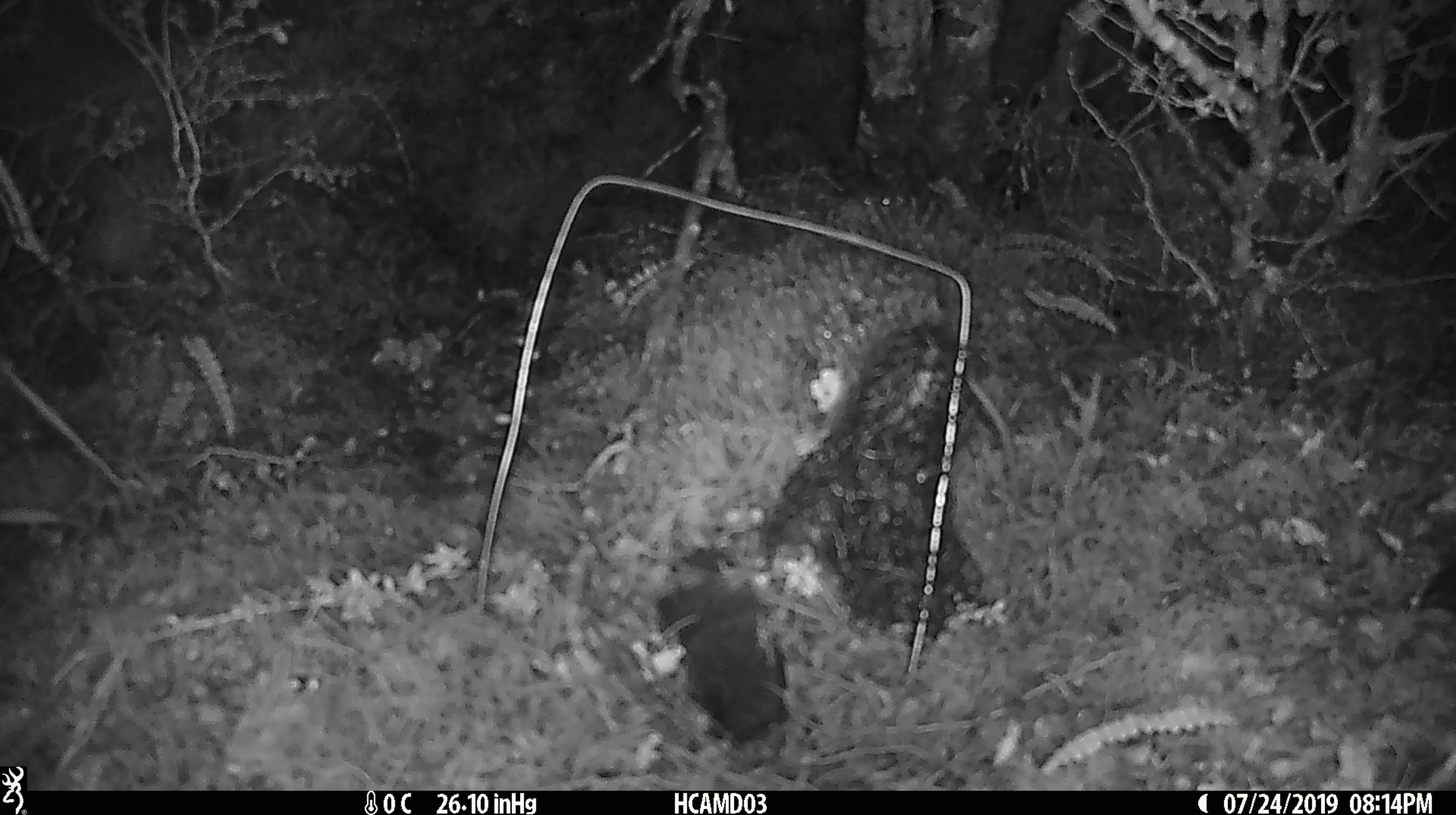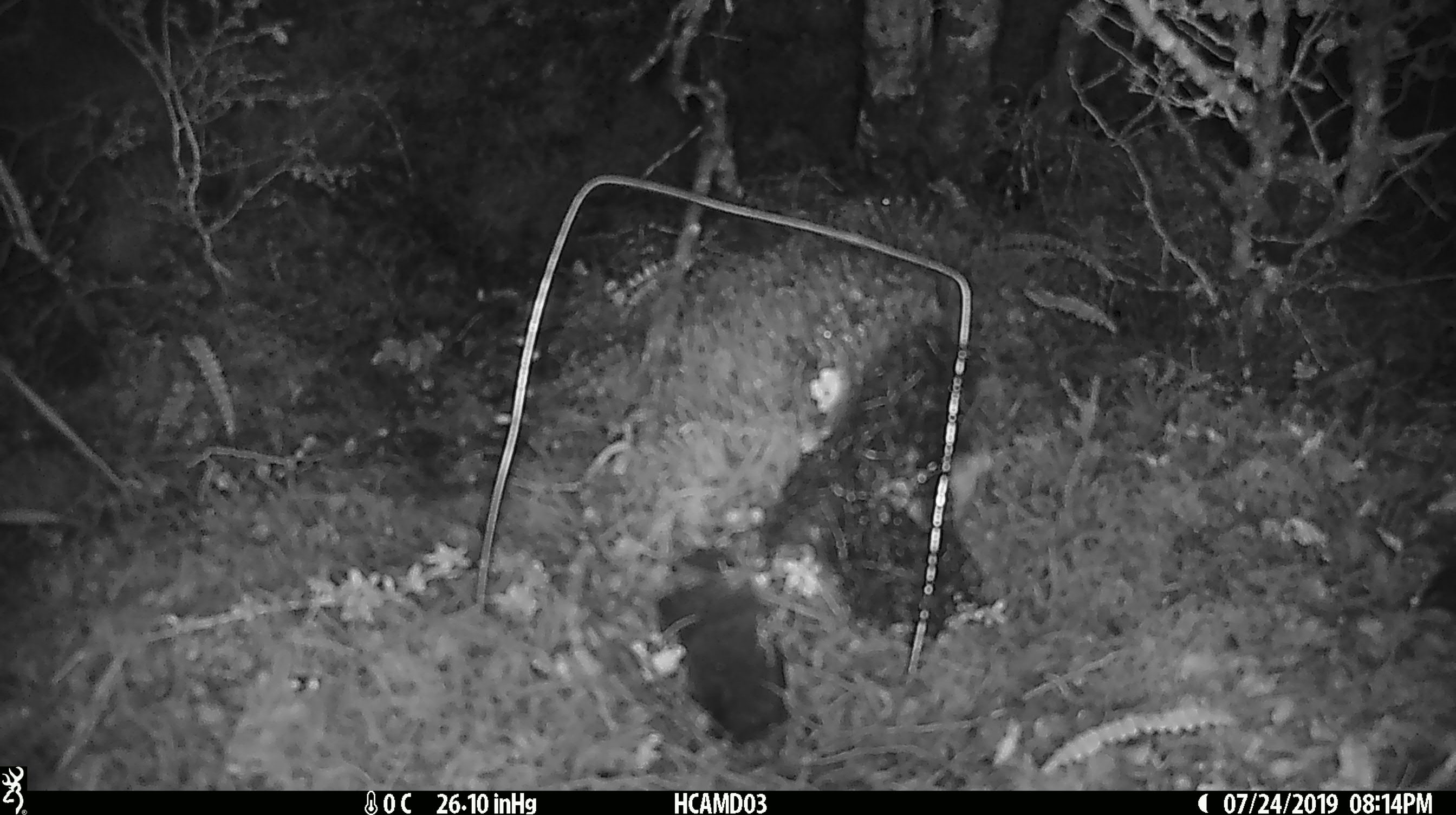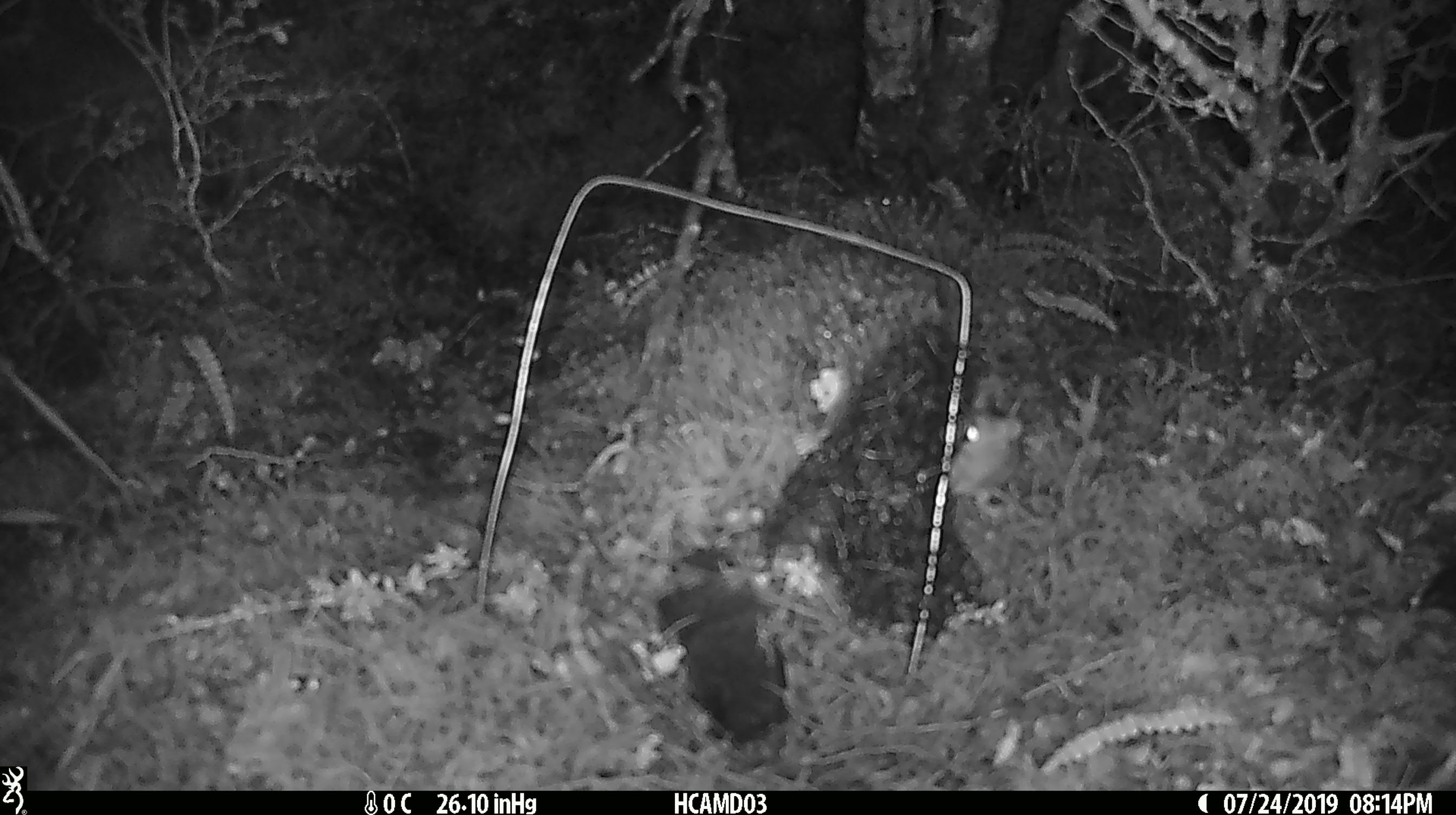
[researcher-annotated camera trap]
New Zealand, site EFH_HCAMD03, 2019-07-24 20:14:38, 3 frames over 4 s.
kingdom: Animalia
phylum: Chordata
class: Mammalia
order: Rodentia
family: Muridae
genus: Mus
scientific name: Mus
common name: mouse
Mouse (Mus).